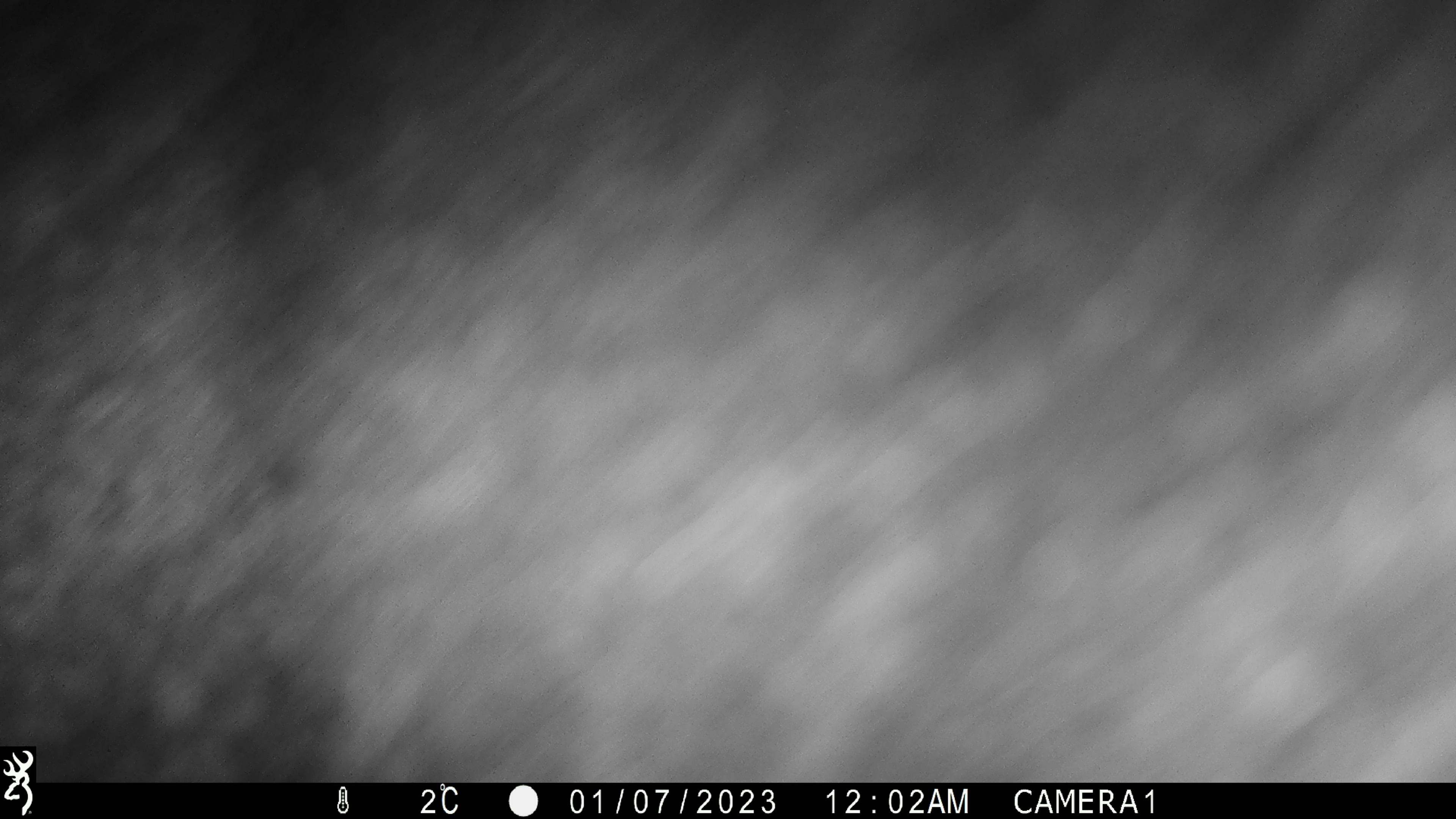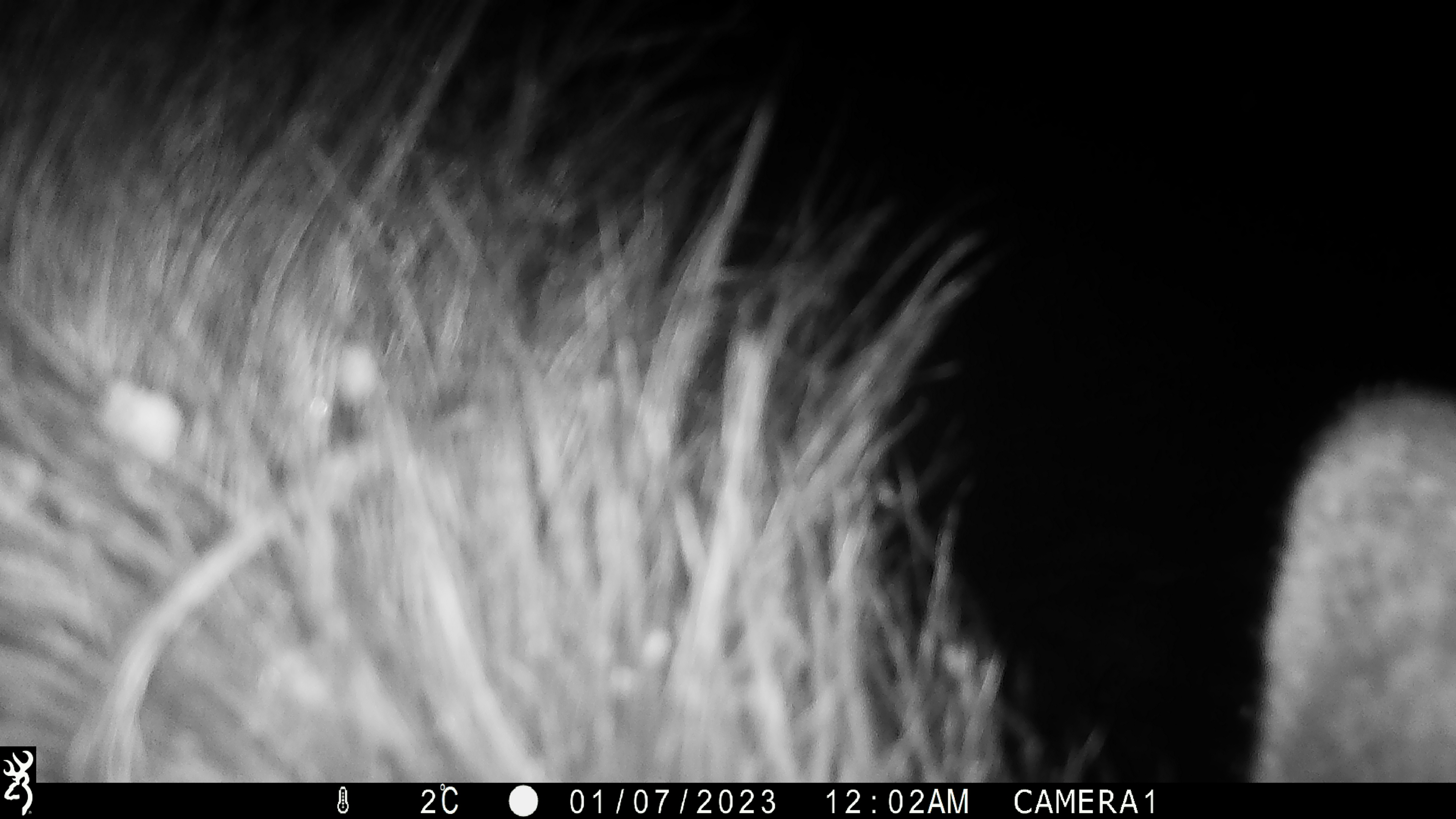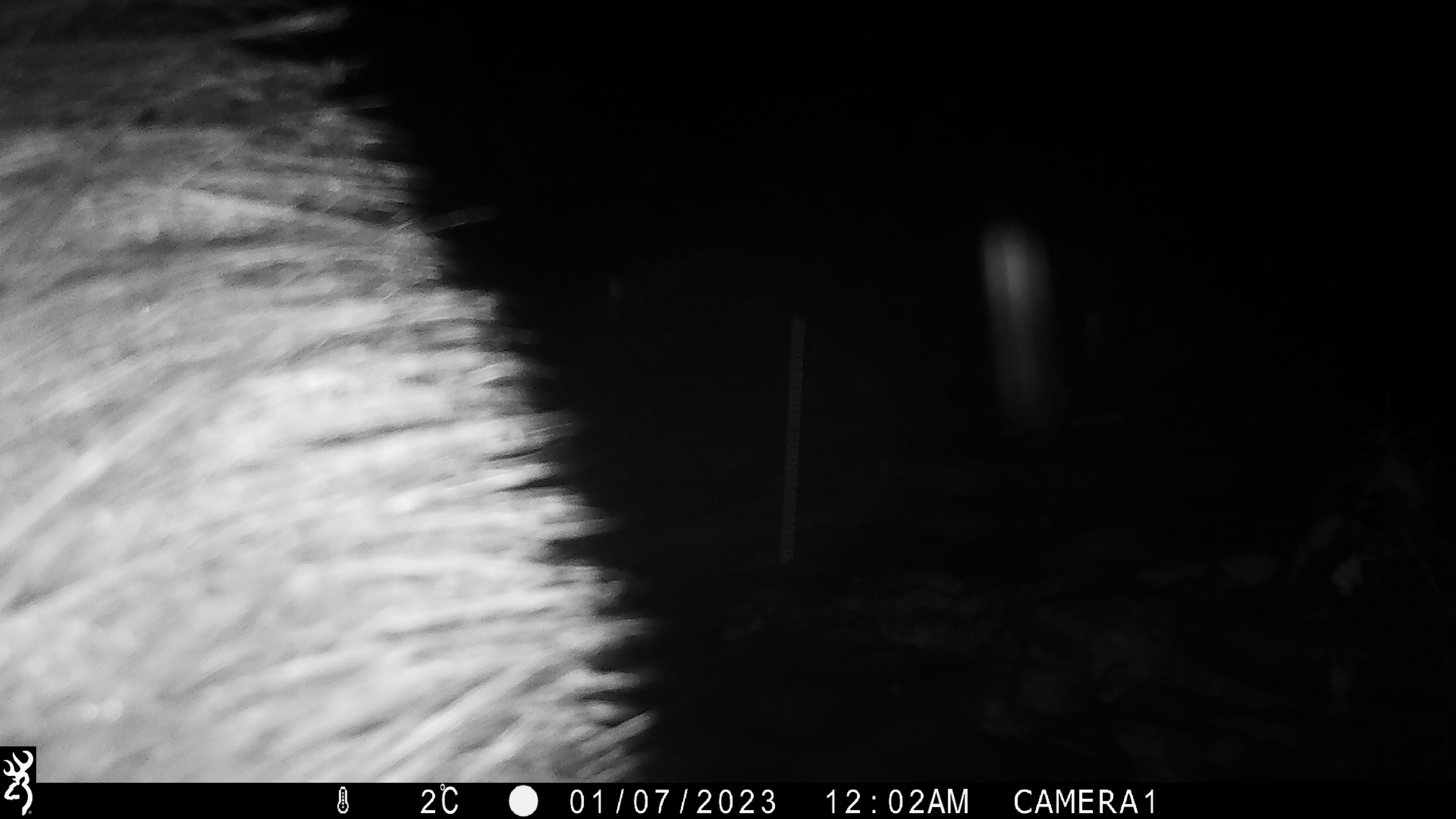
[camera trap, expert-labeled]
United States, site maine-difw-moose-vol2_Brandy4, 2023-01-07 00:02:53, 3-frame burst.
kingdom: Animalia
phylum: Chordata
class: Mammalia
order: Artiodactyla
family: Cervidae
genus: Alces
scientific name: Alces alces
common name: moose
Moose (Alces alces).